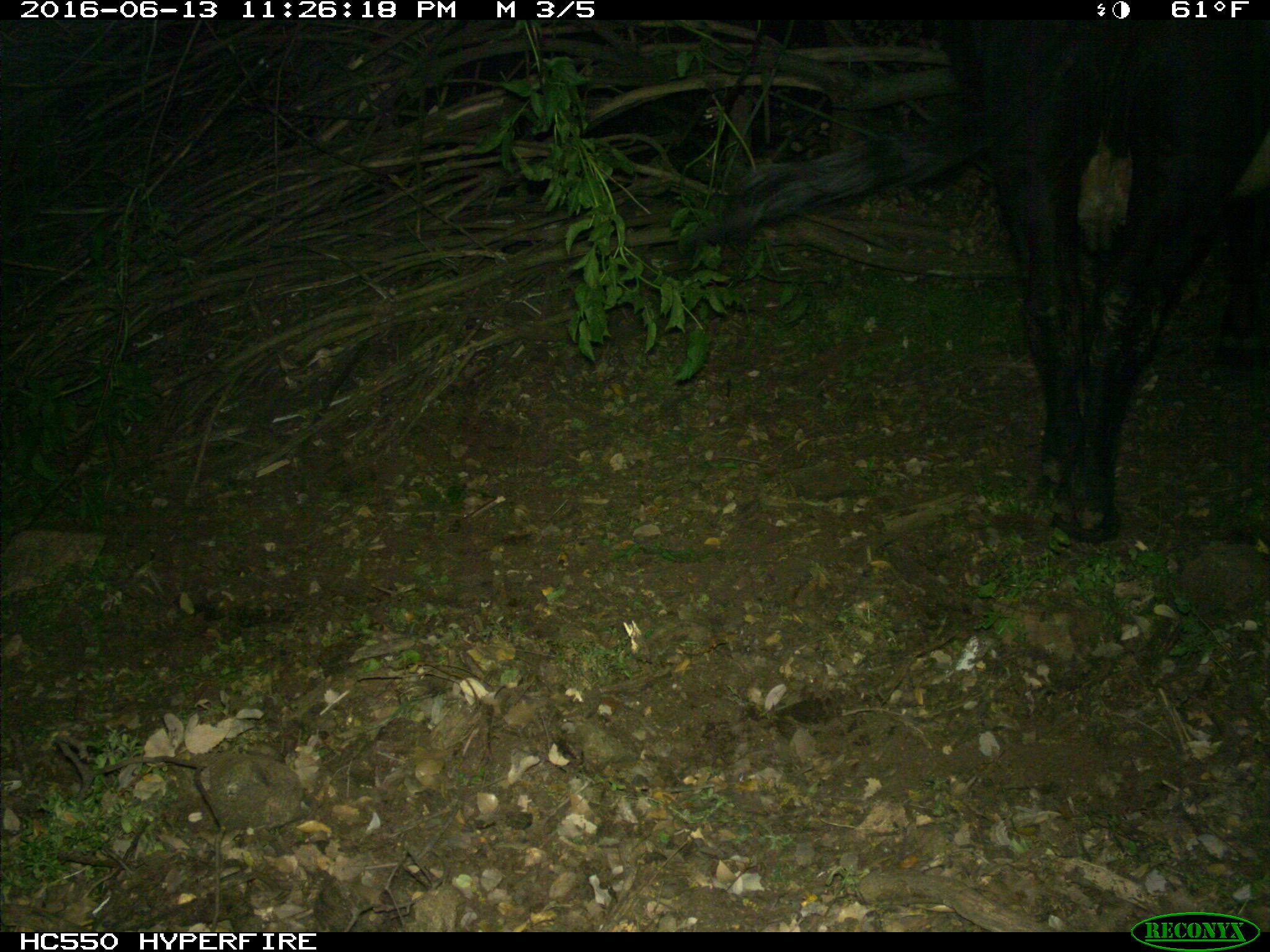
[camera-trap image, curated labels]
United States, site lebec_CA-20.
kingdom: Animalia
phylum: Chordata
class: Mammalia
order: Artiodactyla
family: Bovidae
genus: Bos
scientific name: Bos taurus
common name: domestic cow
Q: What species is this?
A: Bos taurus (domestic cow).